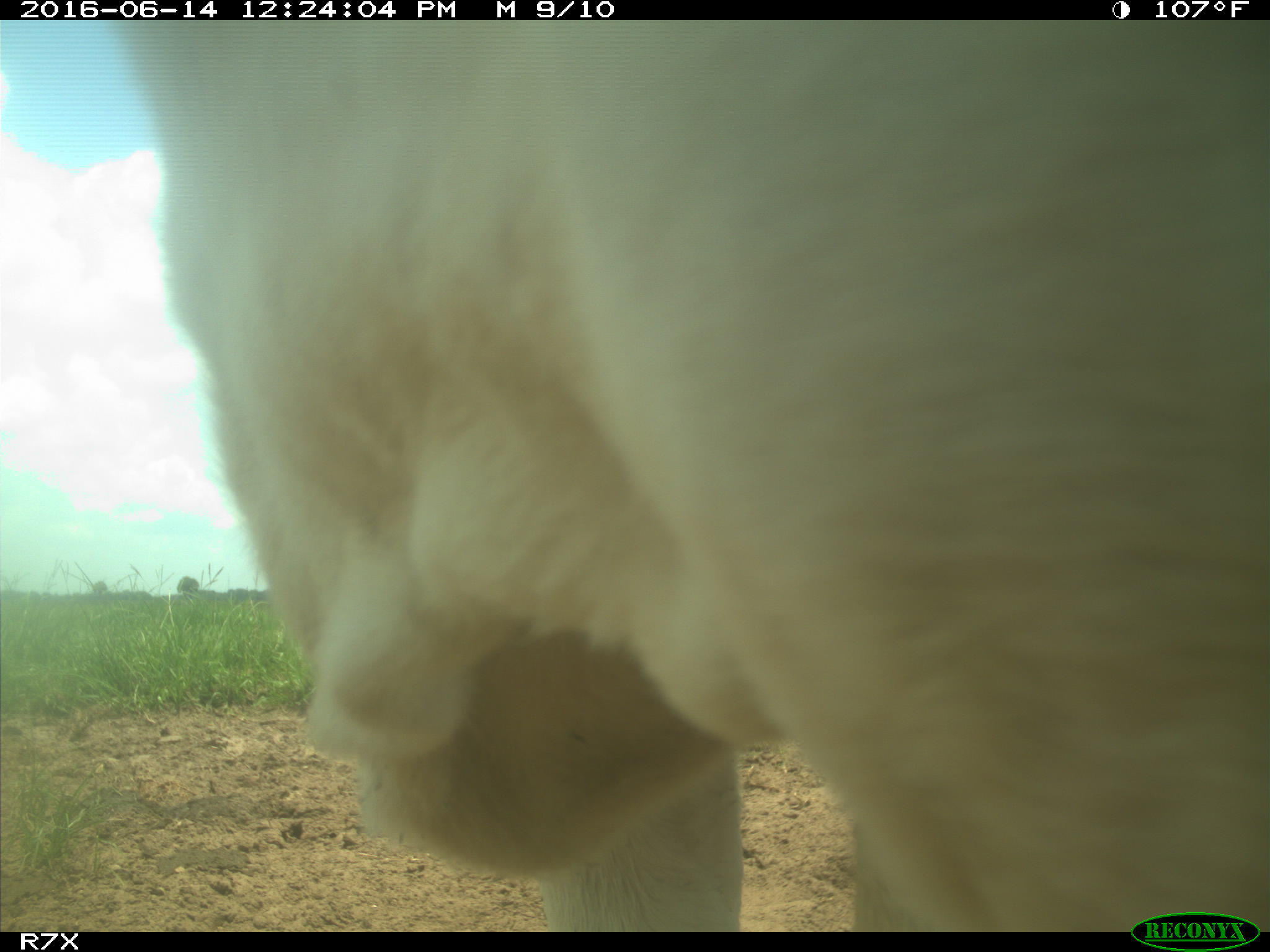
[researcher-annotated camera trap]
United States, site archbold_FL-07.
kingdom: Animalia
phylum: Chordata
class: Mammalia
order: Artiodactyla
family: Bovidae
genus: Bos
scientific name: Bos taurus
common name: domestic cow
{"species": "Bos taurus (domestic cow)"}